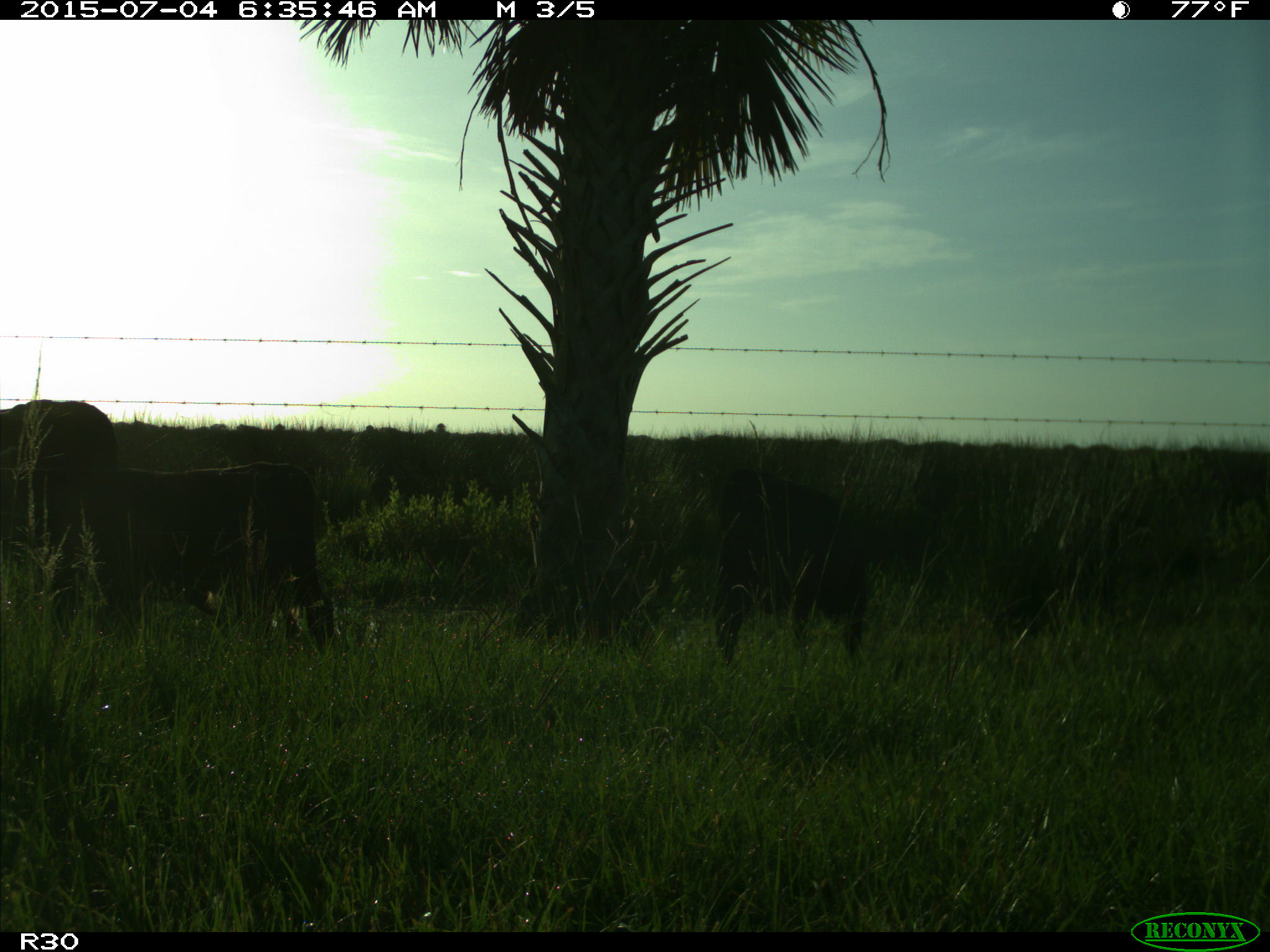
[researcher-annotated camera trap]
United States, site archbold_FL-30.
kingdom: Animalia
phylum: Chordata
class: Mammalia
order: Artiodactyla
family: Bovidae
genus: Bos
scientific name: Bos taurus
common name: domestic cow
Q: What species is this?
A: Bos taurus (domestic cow).